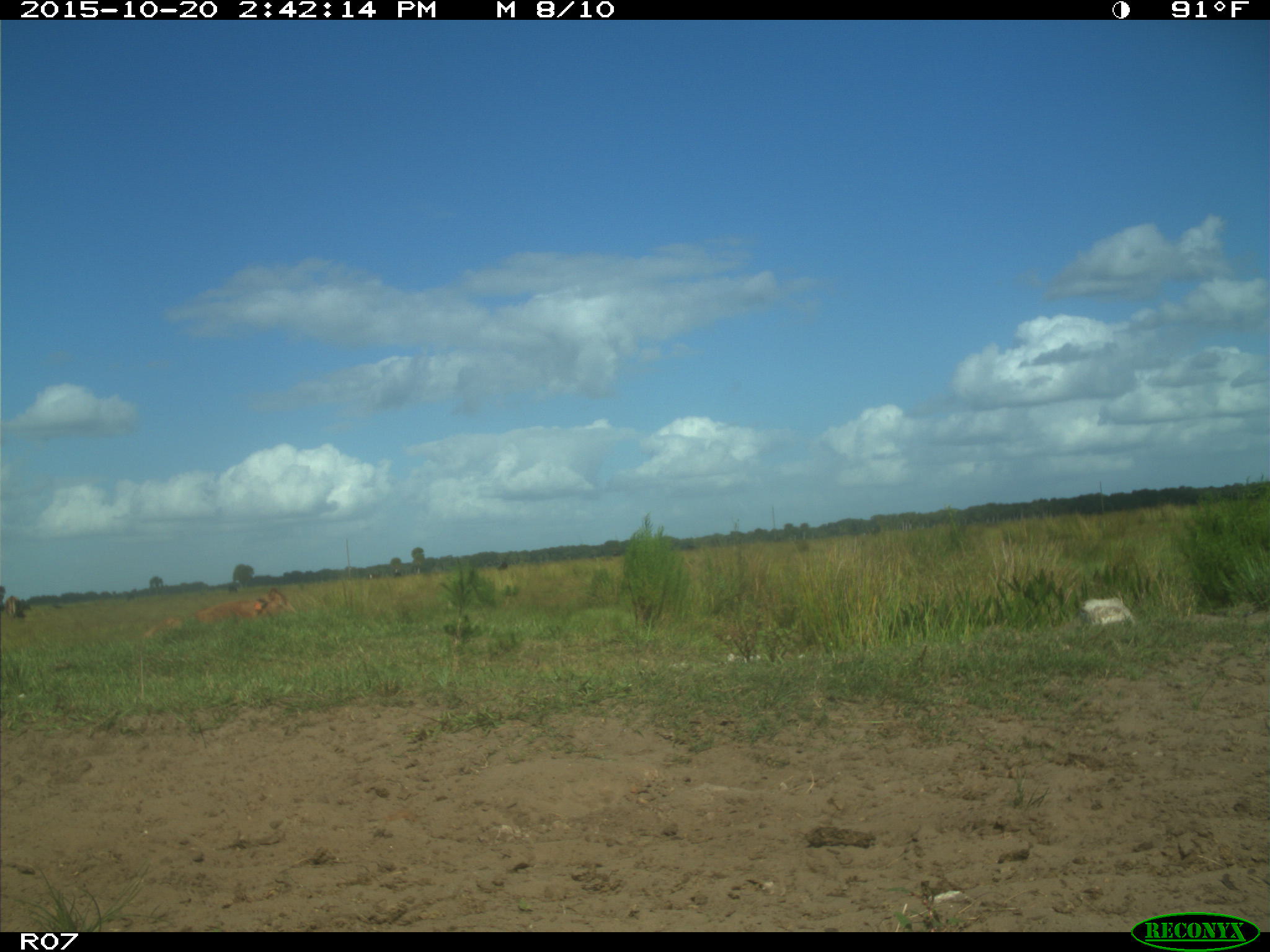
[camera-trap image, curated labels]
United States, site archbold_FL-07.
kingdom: Animalia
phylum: Chordata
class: Mammalia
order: Artiodactyla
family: Bovidae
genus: Bos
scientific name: Bos taurus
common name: domestic cow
Bos taurus (domestic cow).